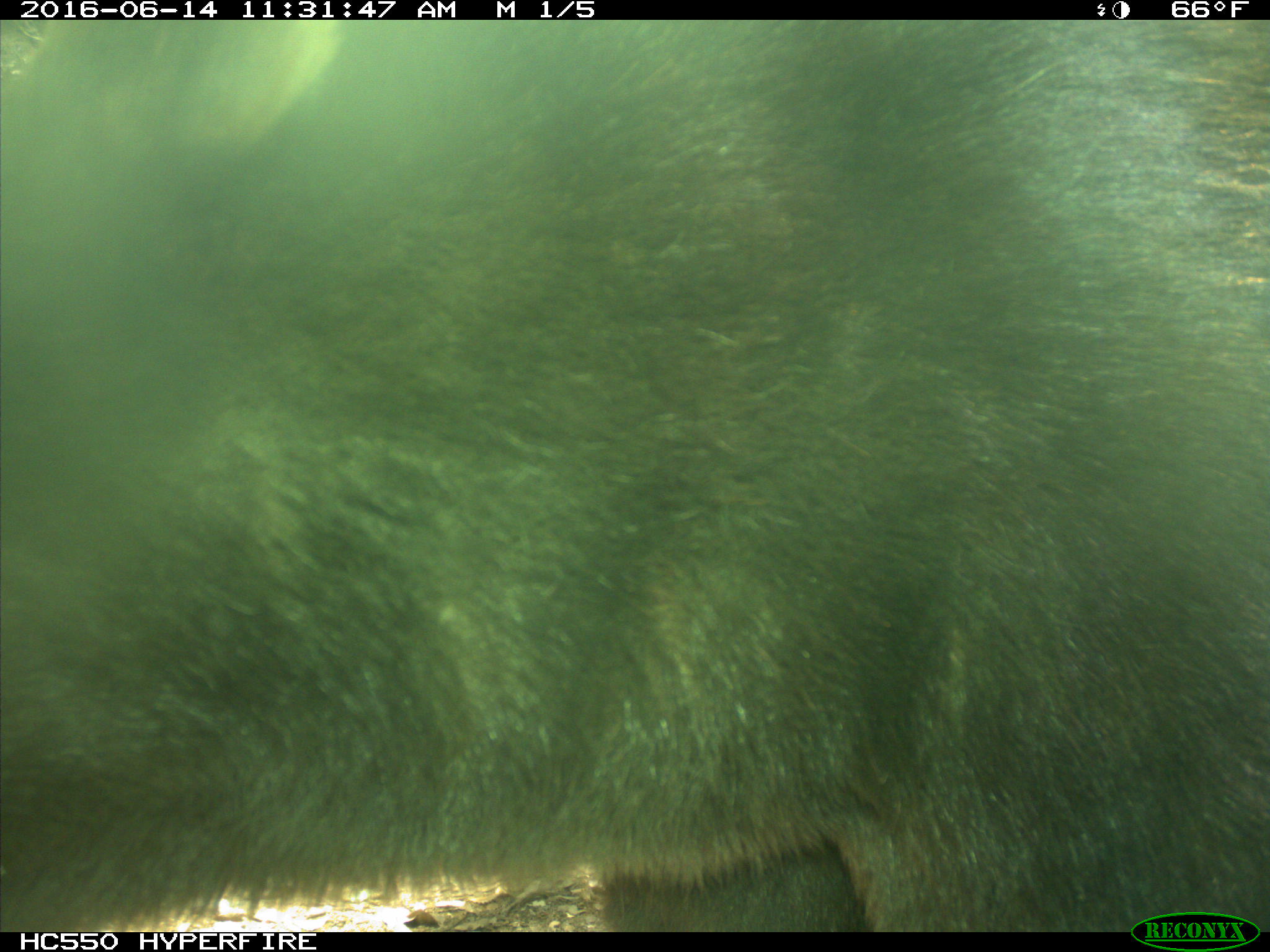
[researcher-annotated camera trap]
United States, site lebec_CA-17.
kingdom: Animalia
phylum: Chordata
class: Mammalia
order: Carnivora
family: Ursidae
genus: Ursus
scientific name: Ursus americanus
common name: american black bear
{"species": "Ursus americanus (american black bear)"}